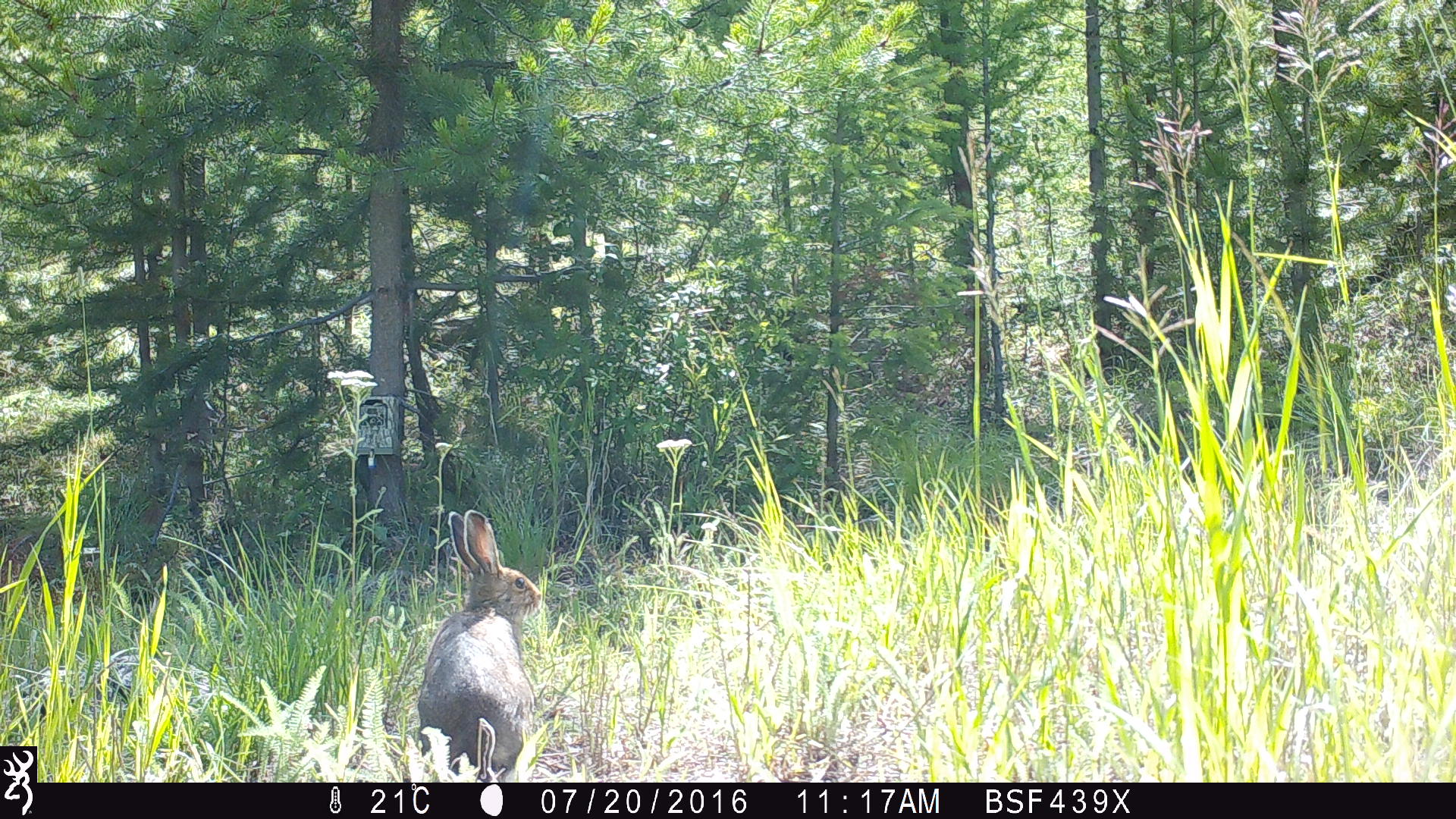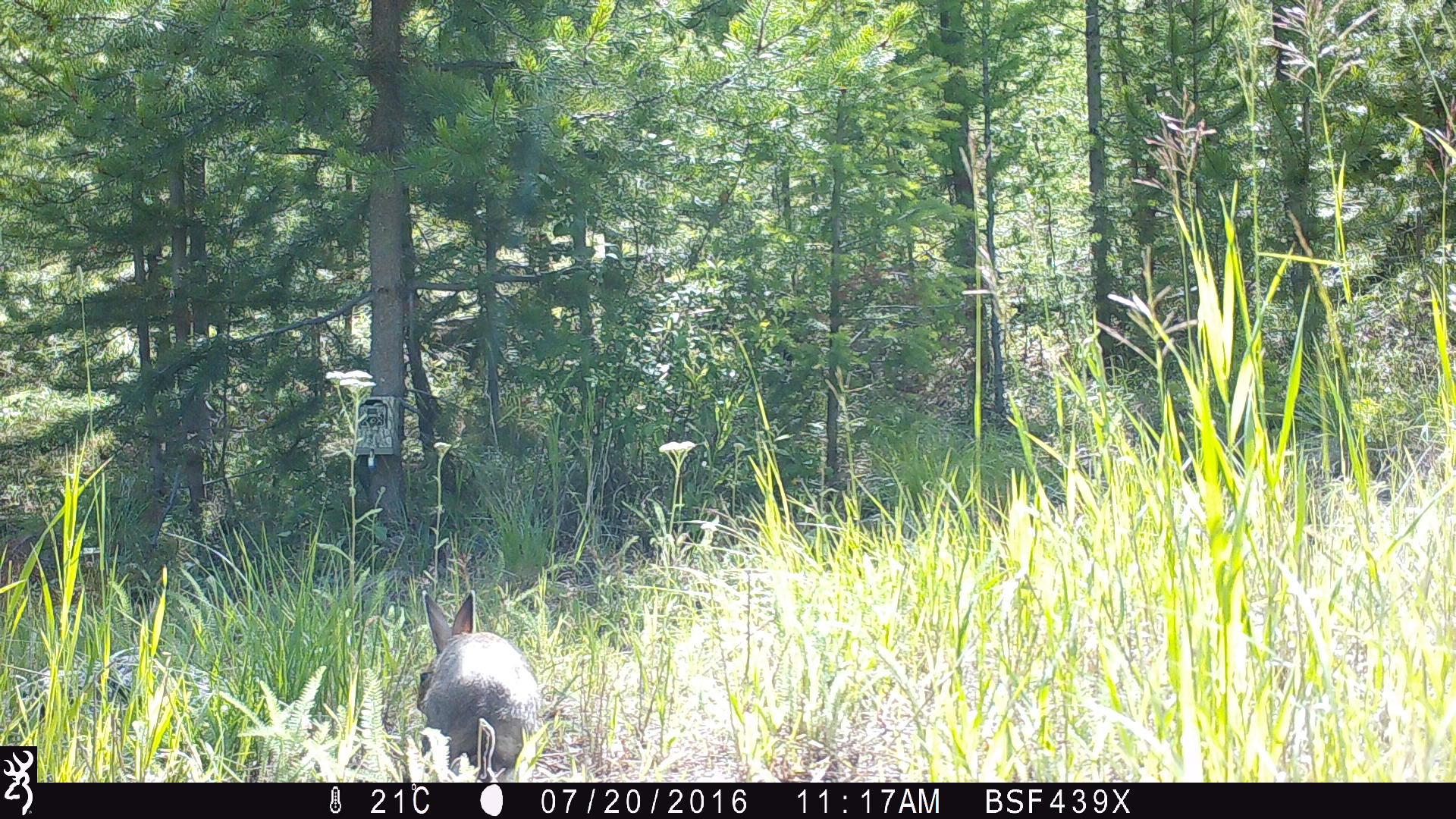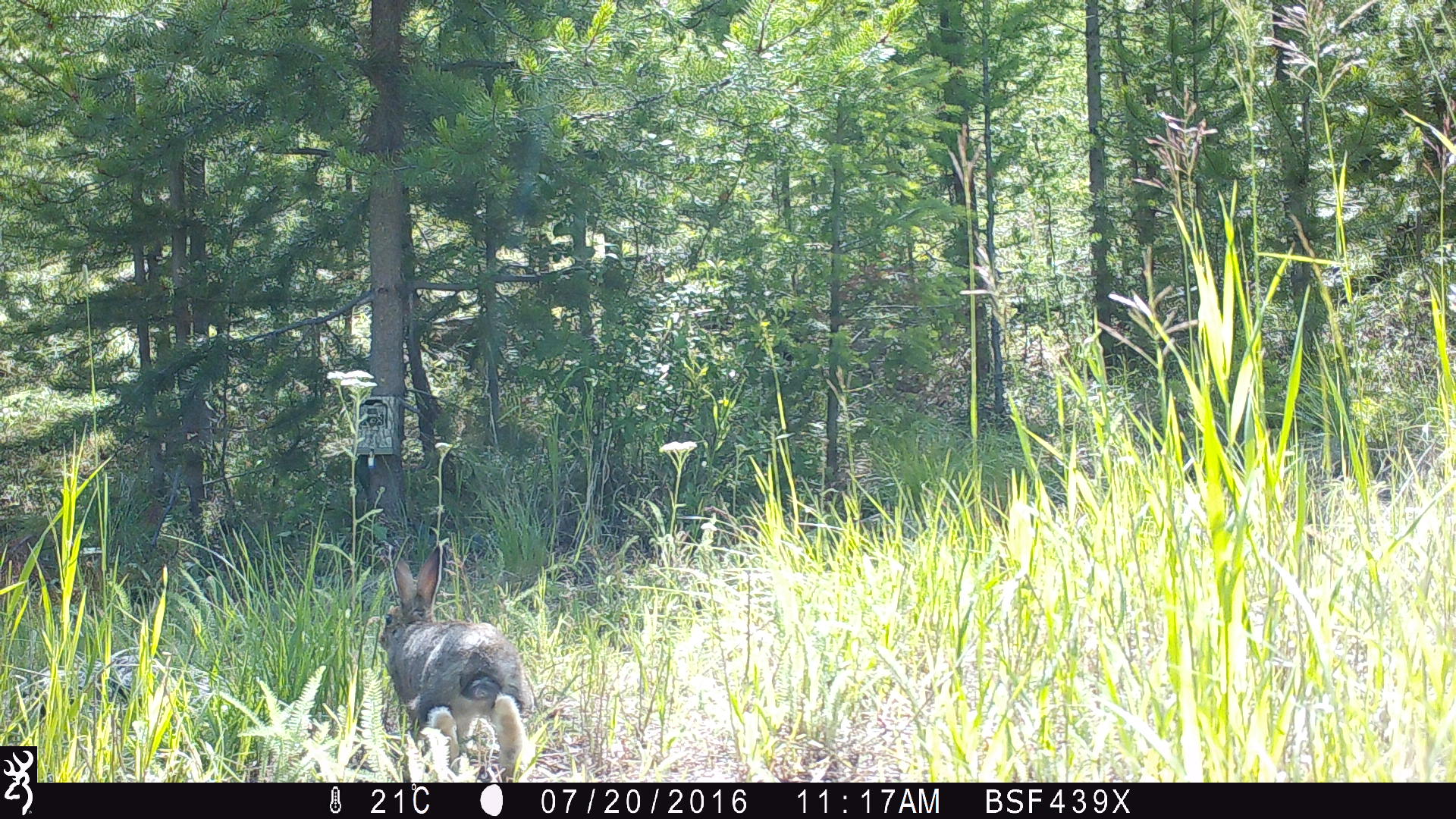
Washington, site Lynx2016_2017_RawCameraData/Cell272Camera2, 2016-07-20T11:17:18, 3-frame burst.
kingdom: Animalia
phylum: Chordata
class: Mammalia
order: Lagomorpha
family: Leporidae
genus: Lepus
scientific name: Lepus americanus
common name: snowshoe hare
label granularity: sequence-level